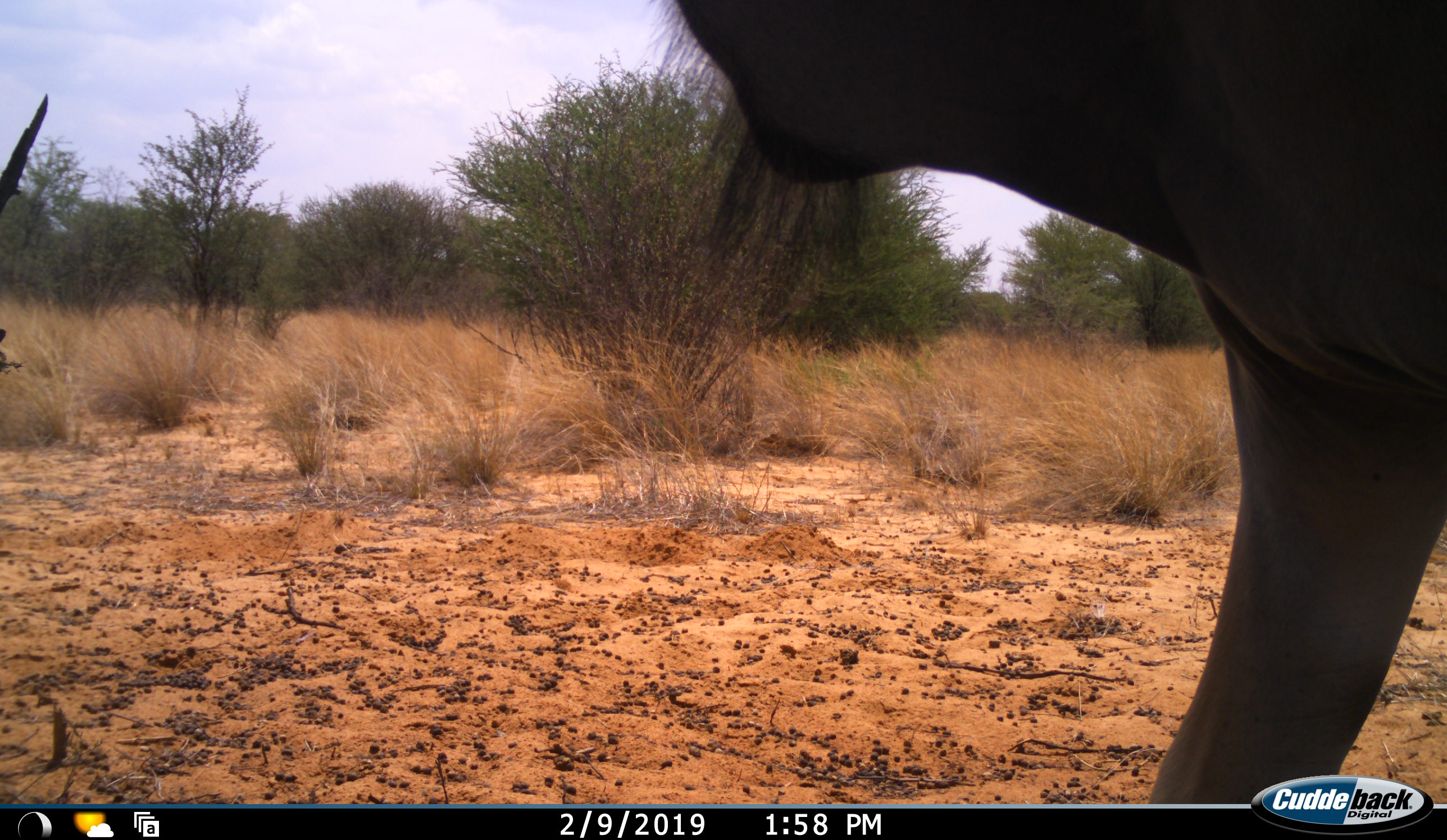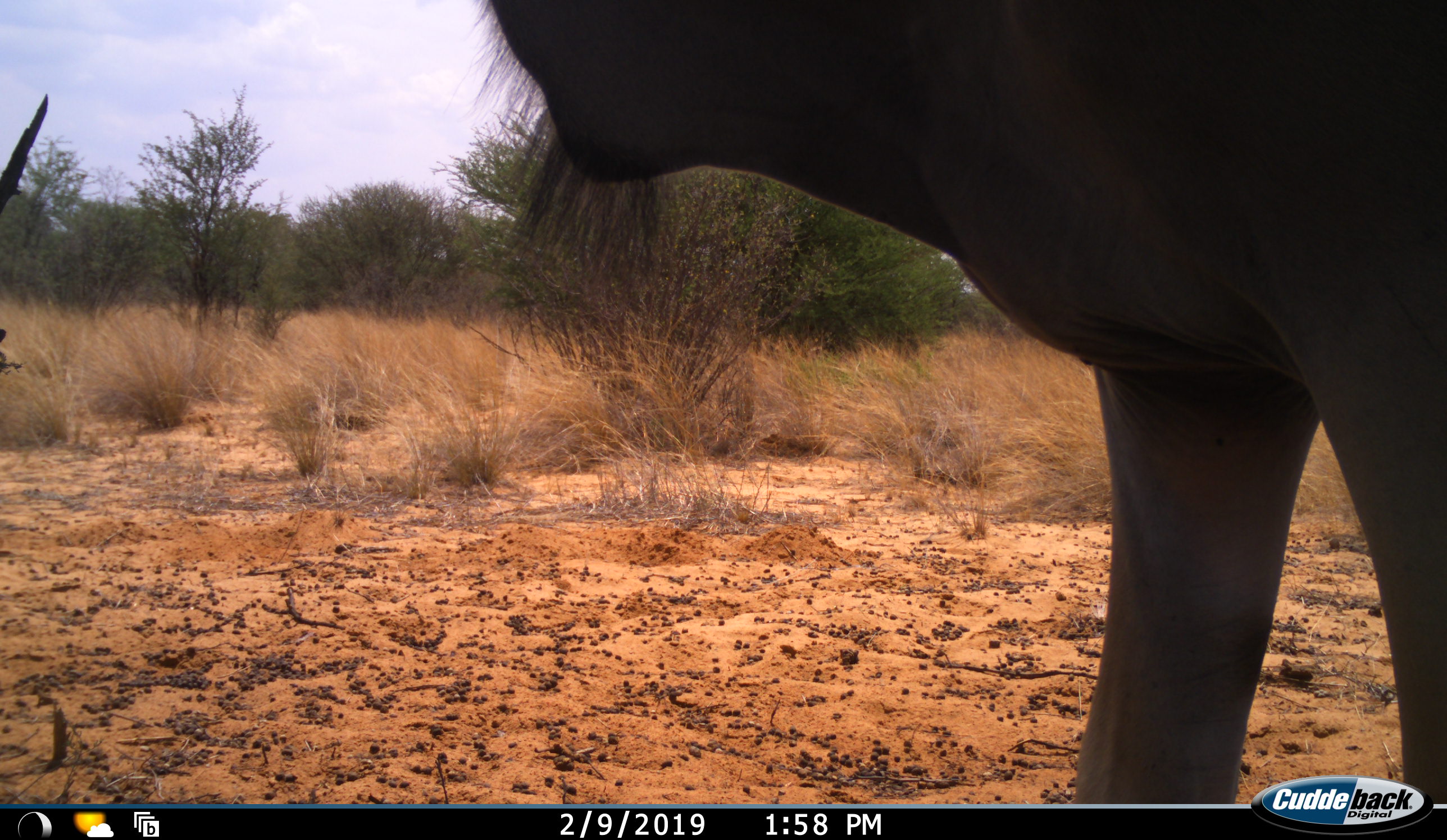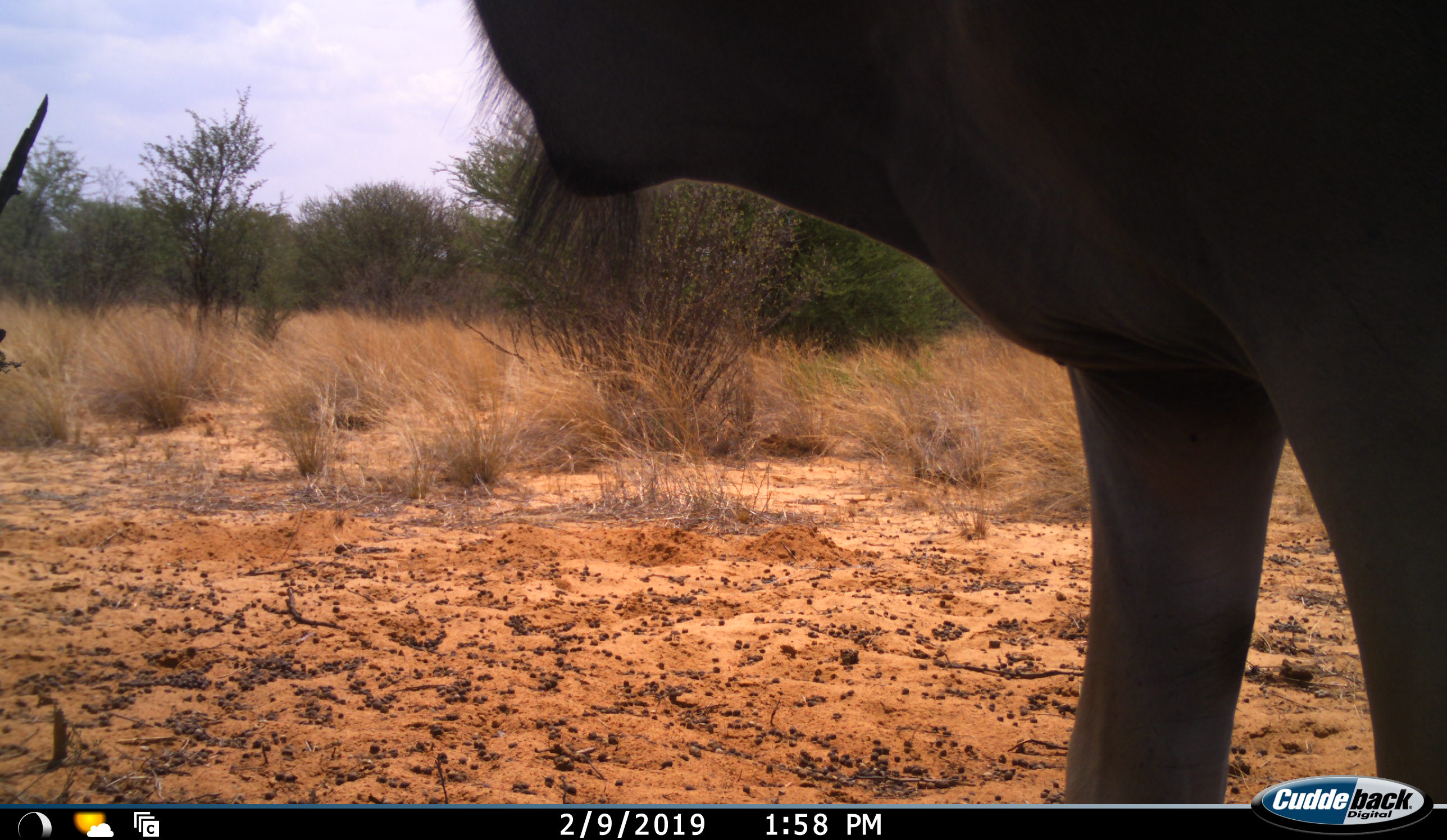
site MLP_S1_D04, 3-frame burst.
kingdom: Animalia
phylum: Chordata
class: Mammalia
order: Artiodactyla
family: Bovidae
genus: Tragelaphus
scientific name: Tragelaphus oryx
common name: eland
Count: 1.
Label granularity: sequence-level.